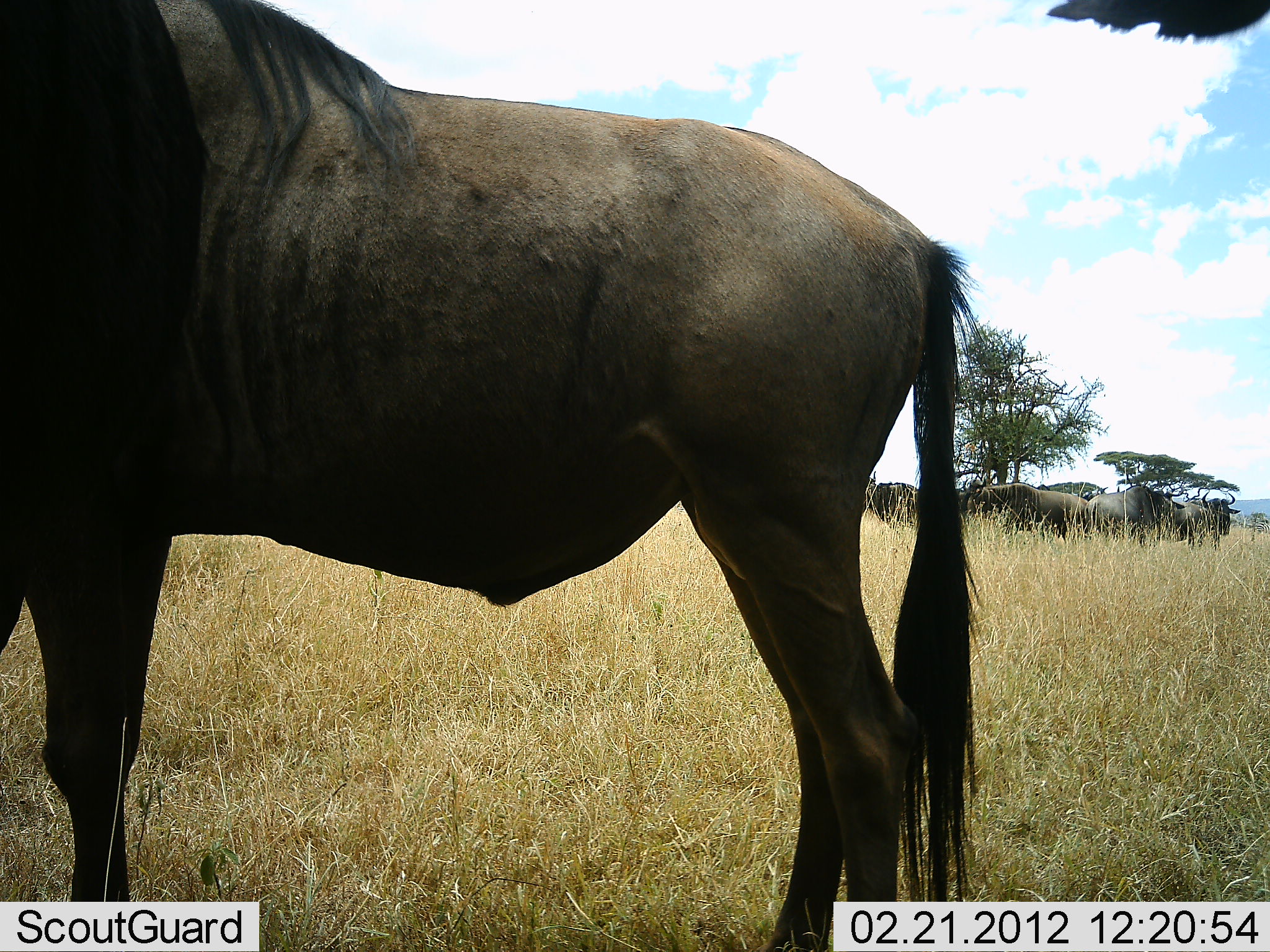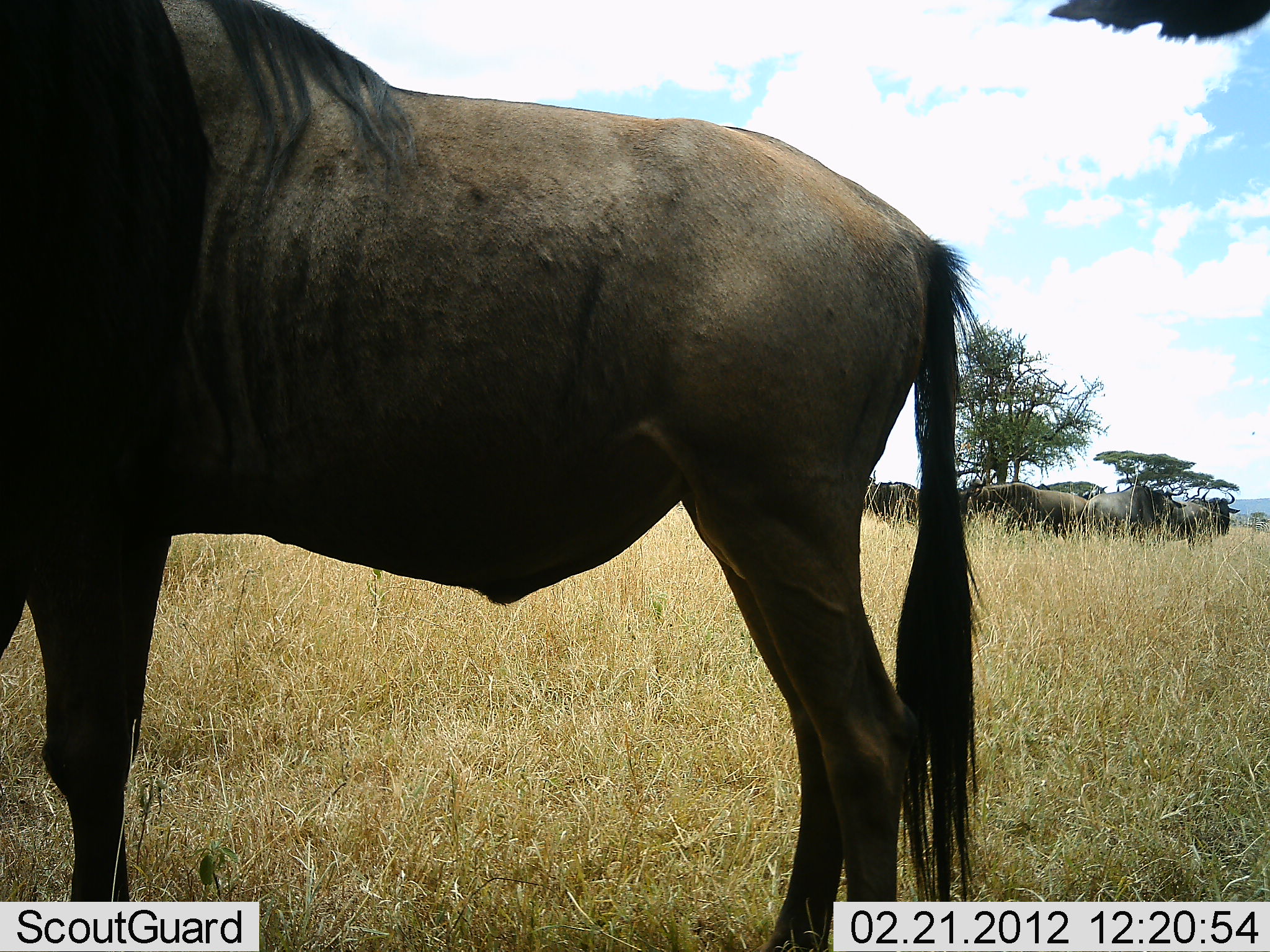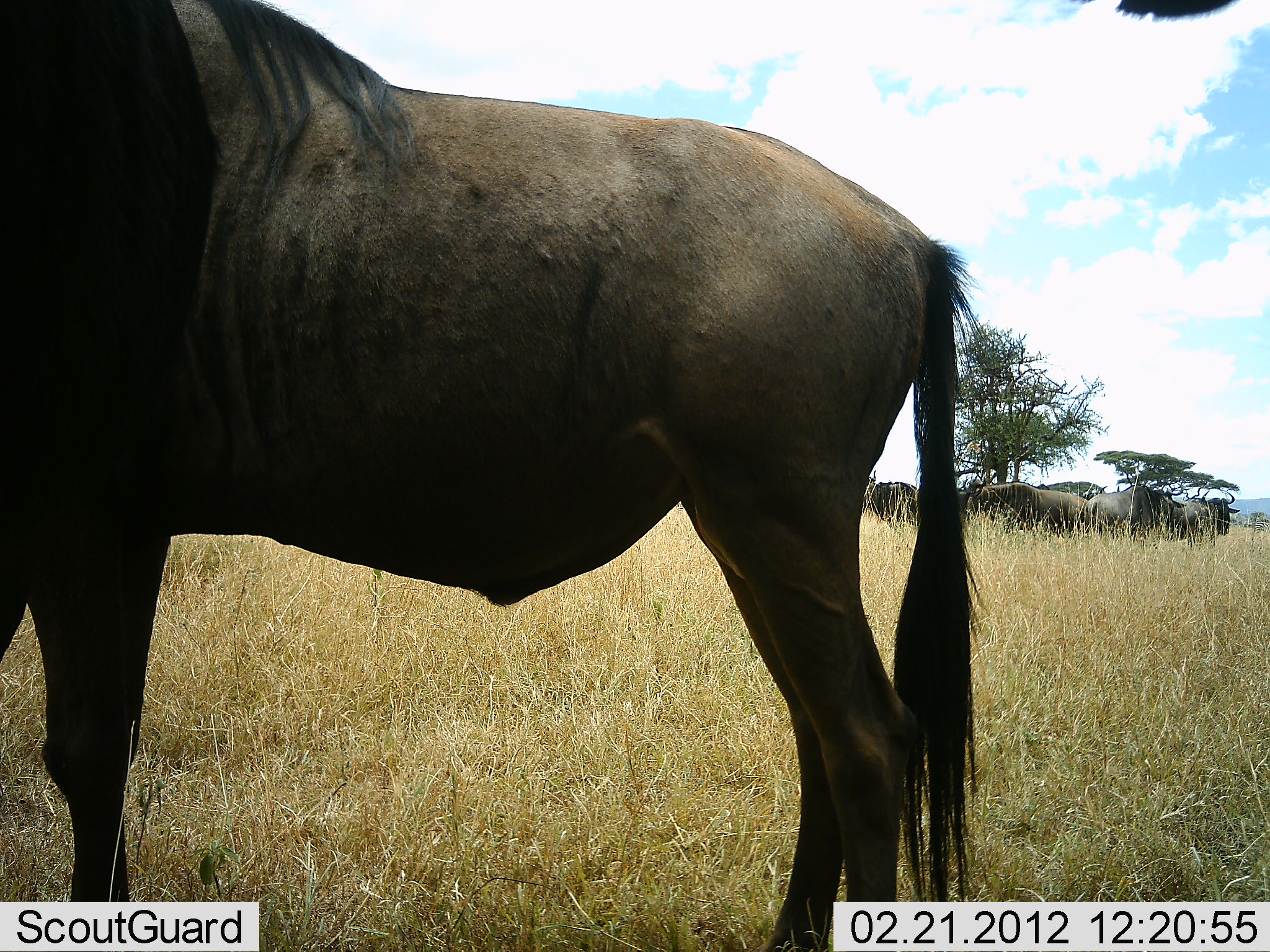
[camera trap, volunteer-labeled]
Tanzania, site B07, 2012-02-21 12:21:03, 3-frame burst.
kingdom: Animalia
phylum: Chordata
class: Mammalia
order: Artiodactyla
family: Bovidae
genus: Connochaetes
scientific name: Connochaetes taurinus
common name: blue wildebeest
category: wildebeest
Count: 7.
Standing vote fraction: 100%.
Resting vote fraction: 0%.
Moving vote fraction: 0%.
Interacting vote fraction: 0%.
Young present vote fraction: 0%.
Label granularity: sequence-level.